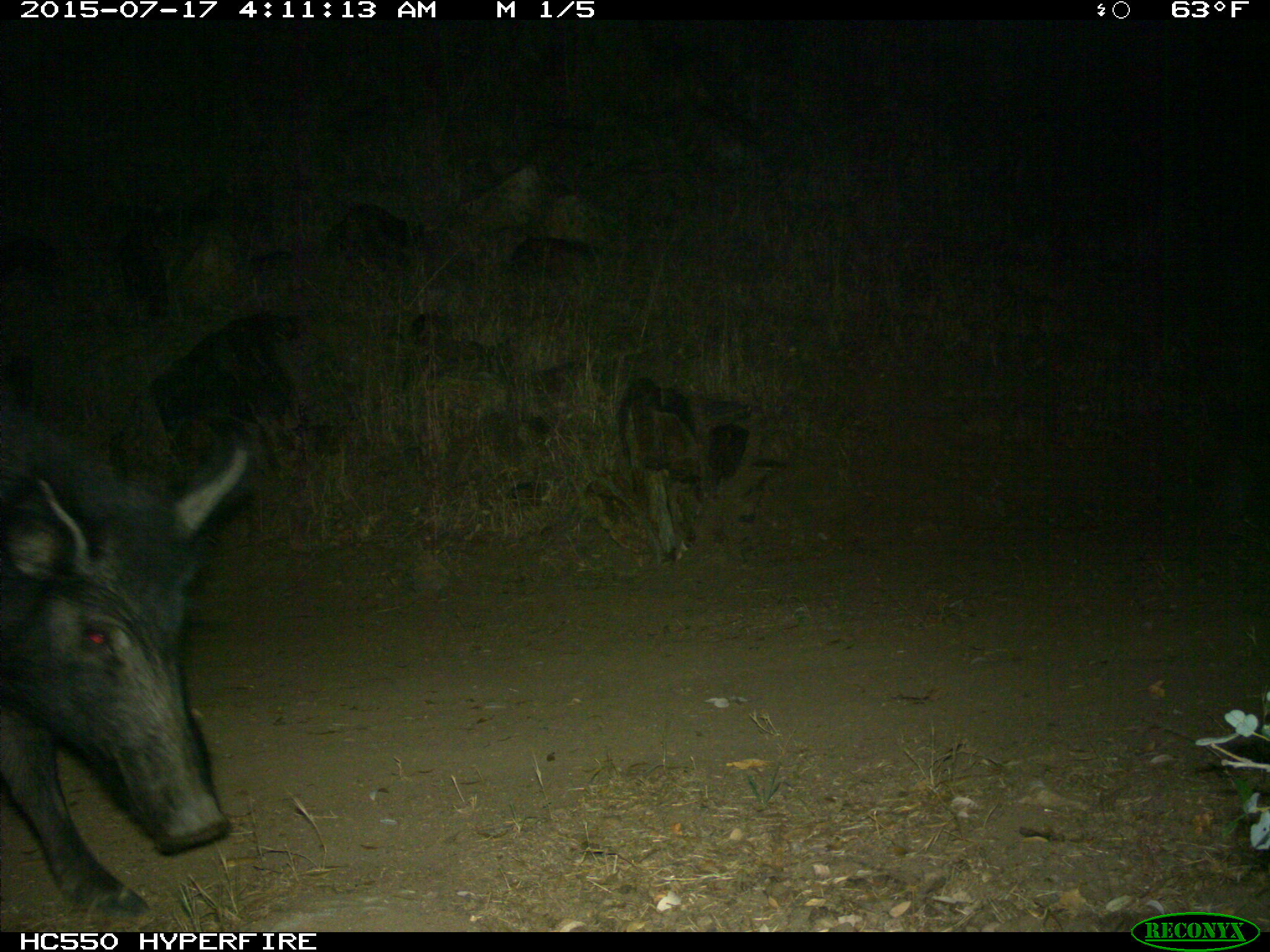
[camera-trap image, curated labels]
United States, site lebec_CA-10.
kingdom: Animalia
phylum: Chordata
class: Mammalia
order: Artiodactyla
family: Suidae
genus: Sus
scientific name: Sus scrofa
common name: wild boar